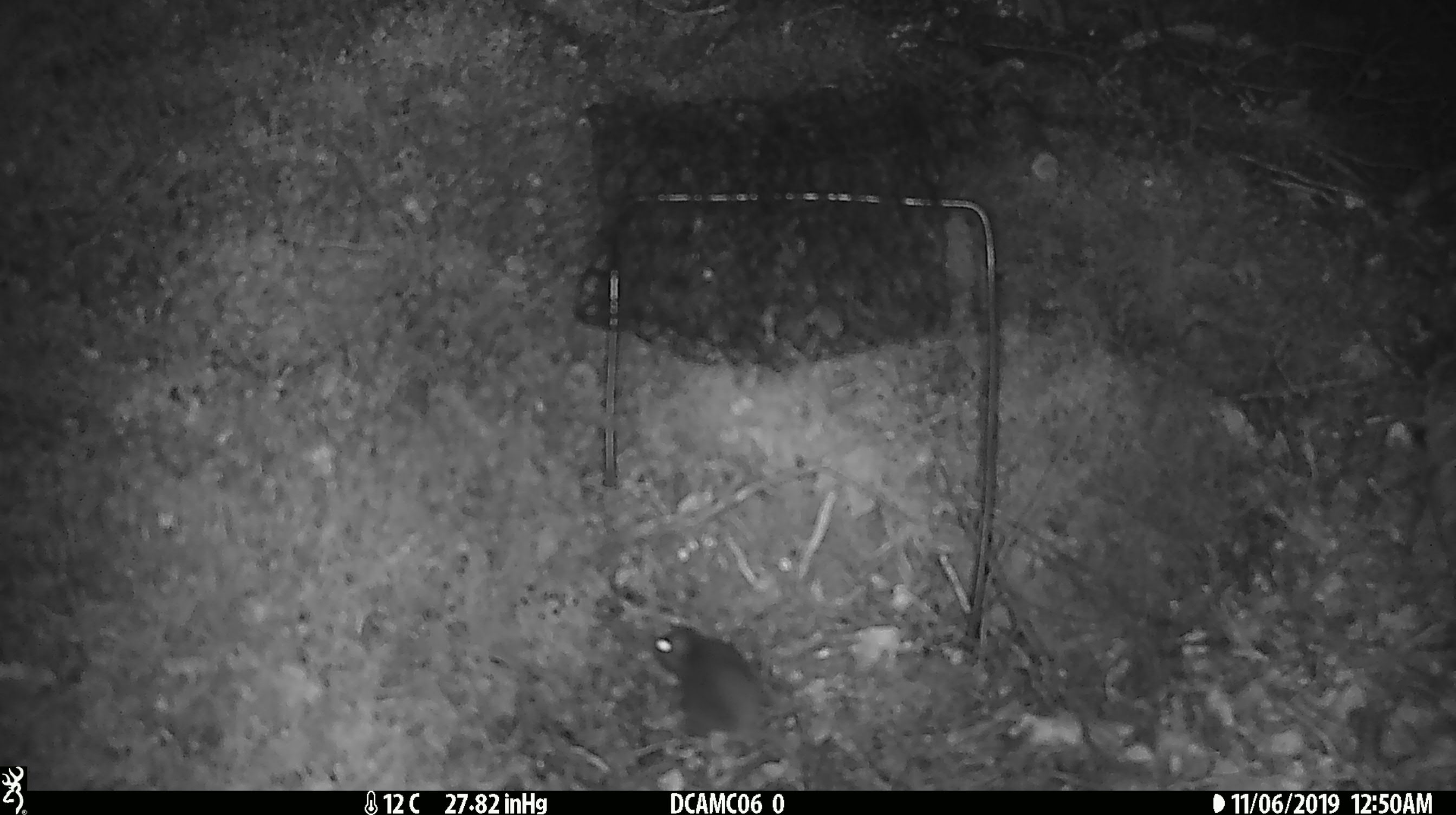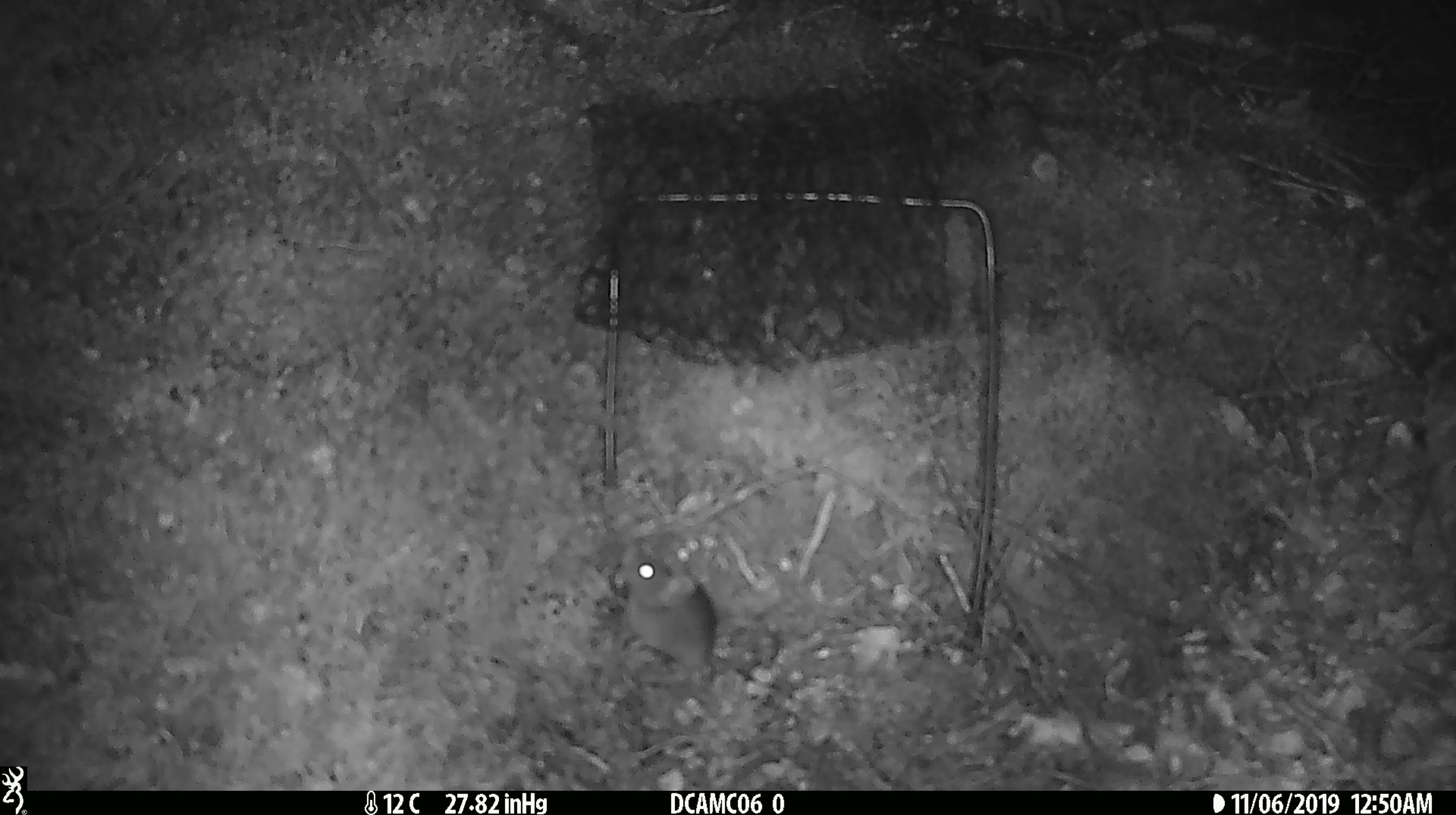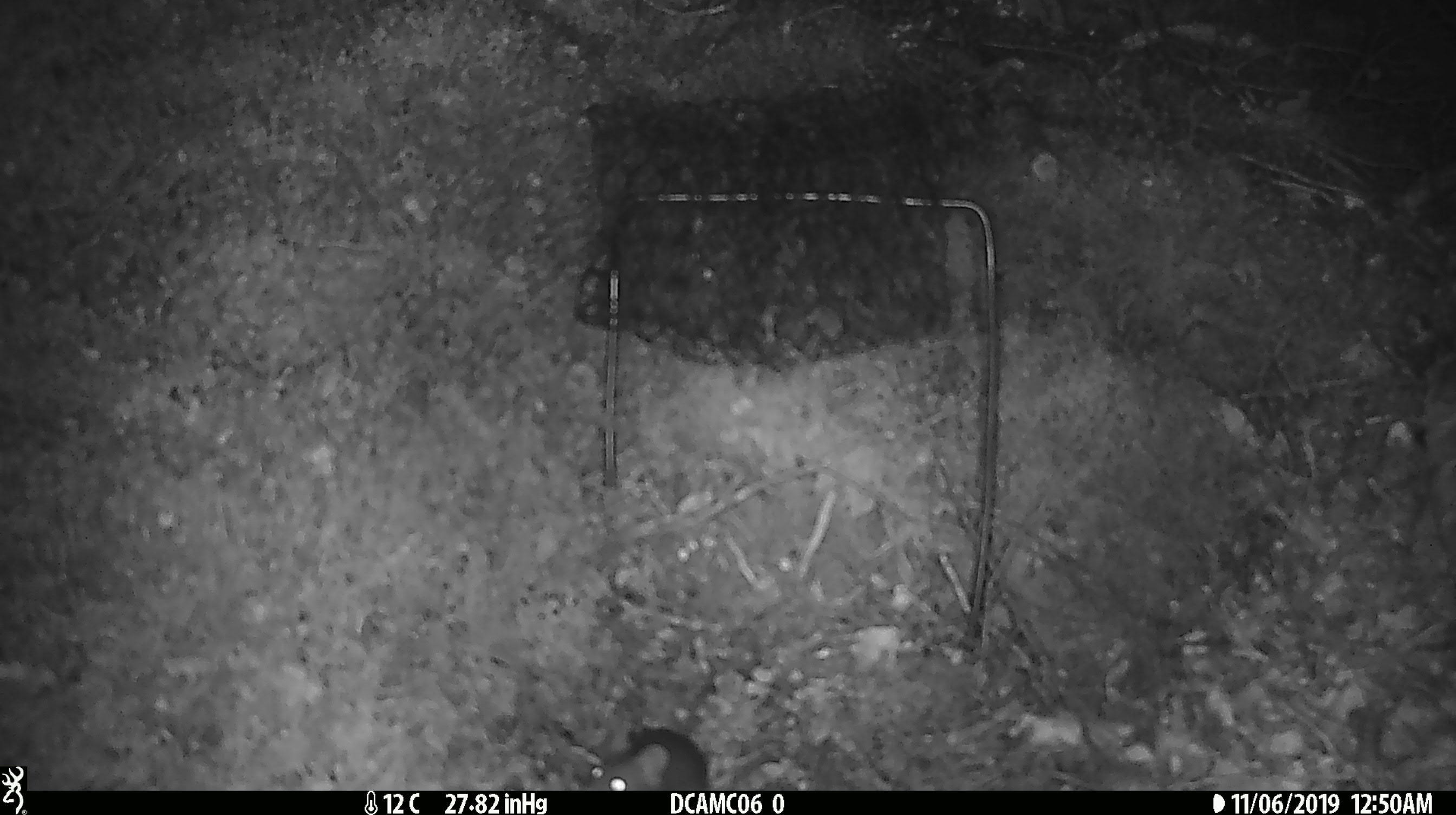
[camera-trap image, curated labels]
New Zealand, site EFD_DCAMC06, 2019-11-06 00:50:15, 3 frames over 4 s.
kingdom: Animalia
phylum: Chordata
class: Mammalia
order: Rodentia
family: Muridae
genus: Mus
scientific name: Mus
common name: mouse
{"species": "mouse (Mus)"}